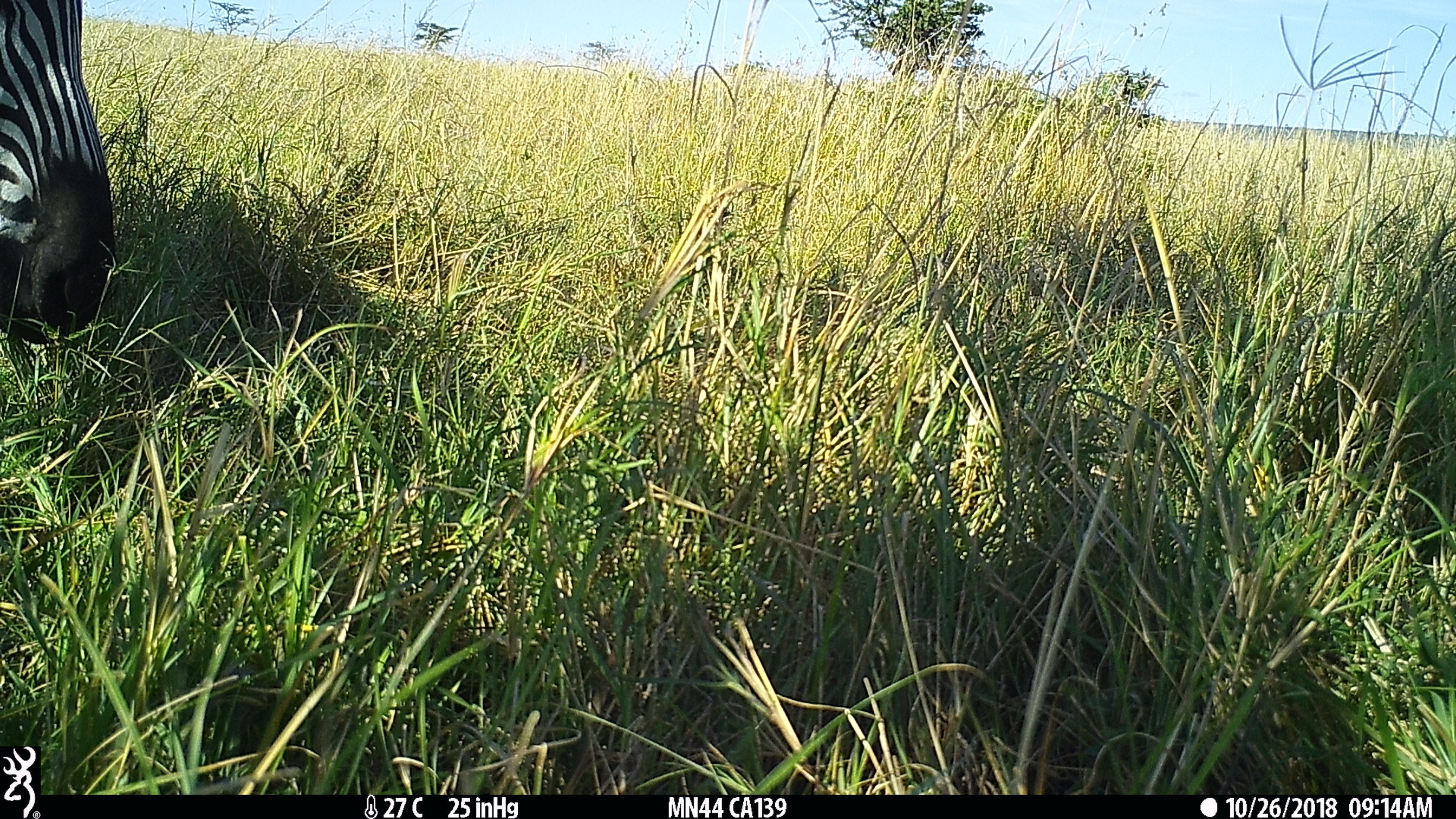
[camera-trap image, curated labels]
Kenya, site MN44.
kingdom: Animalia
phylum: Chordata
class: Mammalia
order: Perissodactyla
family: Equidae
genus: Equus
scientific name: Equus quagga burchellii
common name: burchell's zebra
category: zebra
Zebra (burchell's zebra) (Equus quagga burchellii).